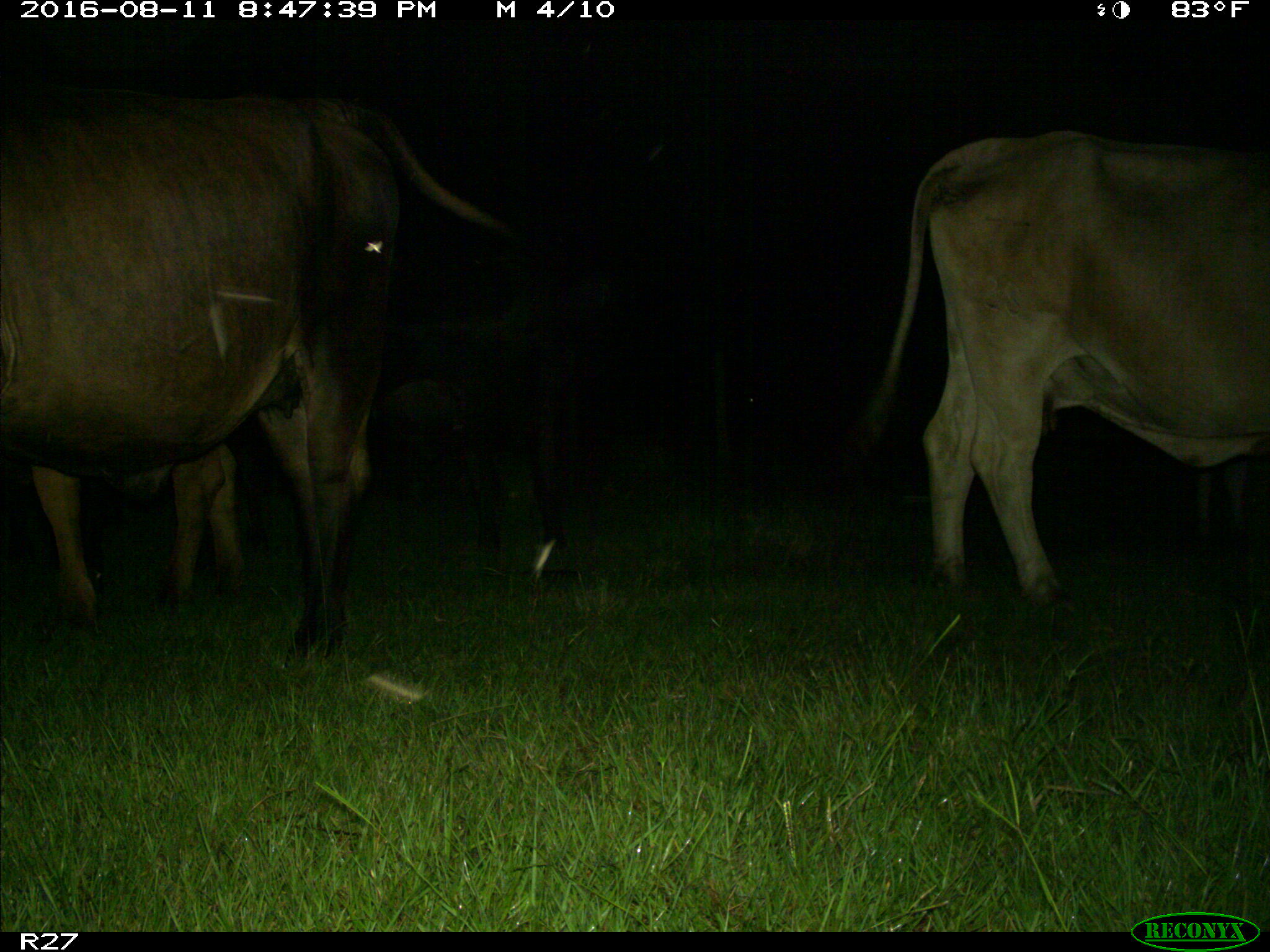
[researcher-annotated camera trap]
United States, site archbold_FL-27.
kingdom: Animalia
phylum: Chordata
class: Mammalia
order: Artiodactyla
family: Bovidae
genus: Bos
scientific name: Bos taurus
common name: domestic cow